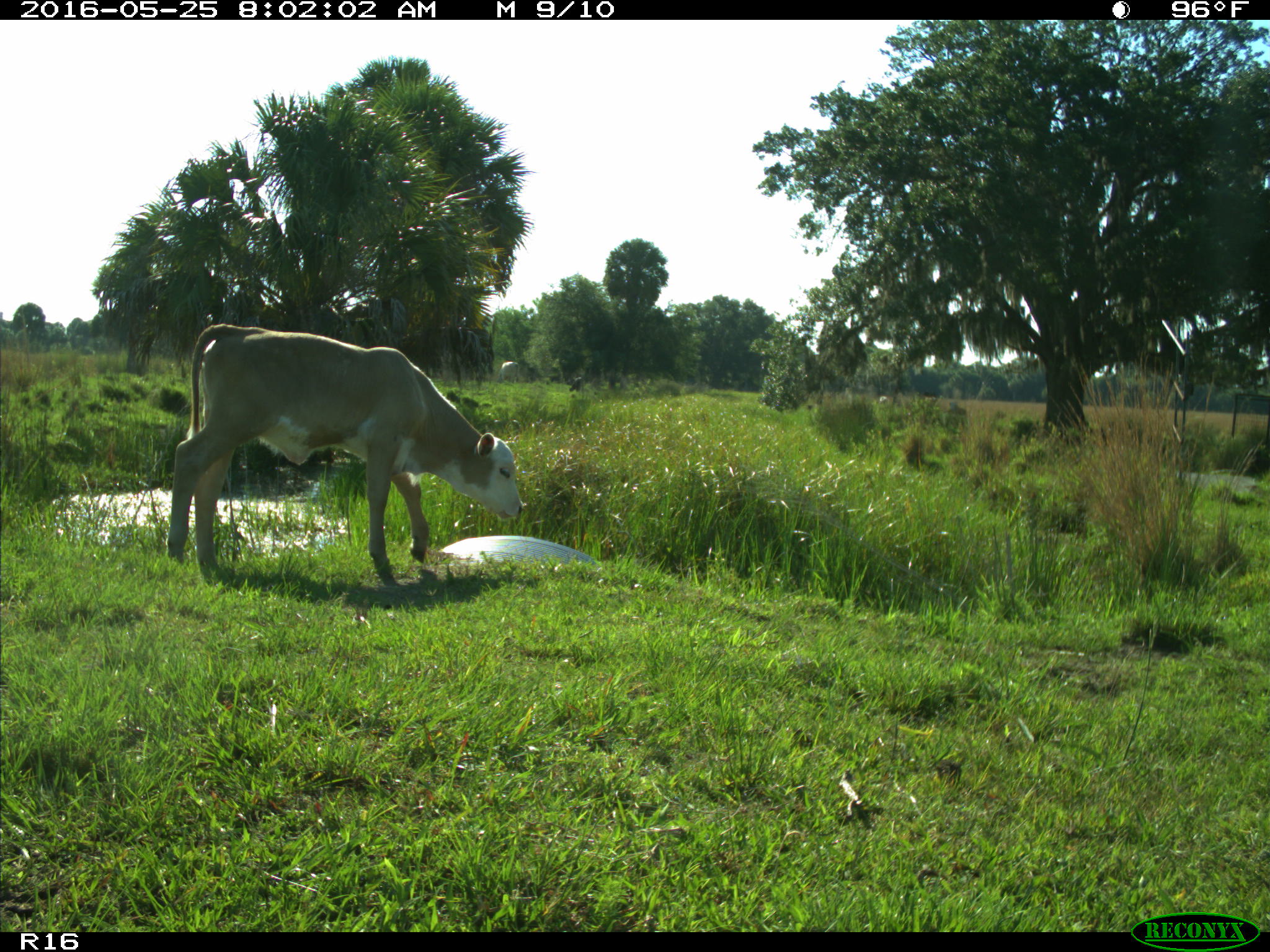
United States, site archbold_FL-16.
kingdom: Animalia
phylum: Chordata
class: Mammalia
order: Artiodactyla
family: Bovidae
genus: Bos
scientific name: Bos taurus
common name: domestic cow